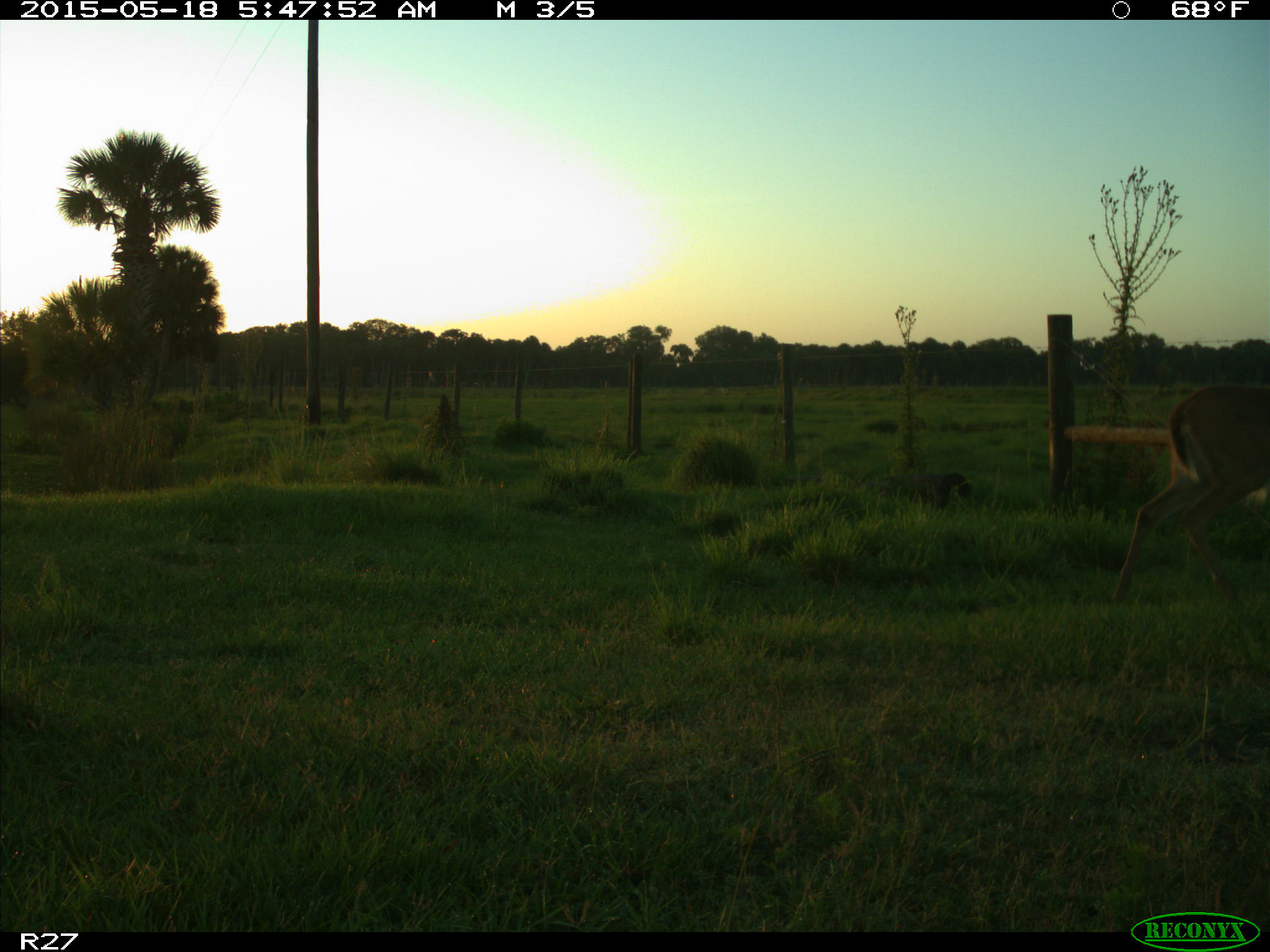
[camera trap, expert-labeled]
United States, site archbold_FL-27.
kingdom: Animalia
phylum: Chordata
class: Mammalia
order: Artiodactyla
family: Cervidae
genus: Odocoileus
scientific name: Odocoileus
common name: deer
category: unidentified deer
Unidentified deer (deer) (Odocoileus).